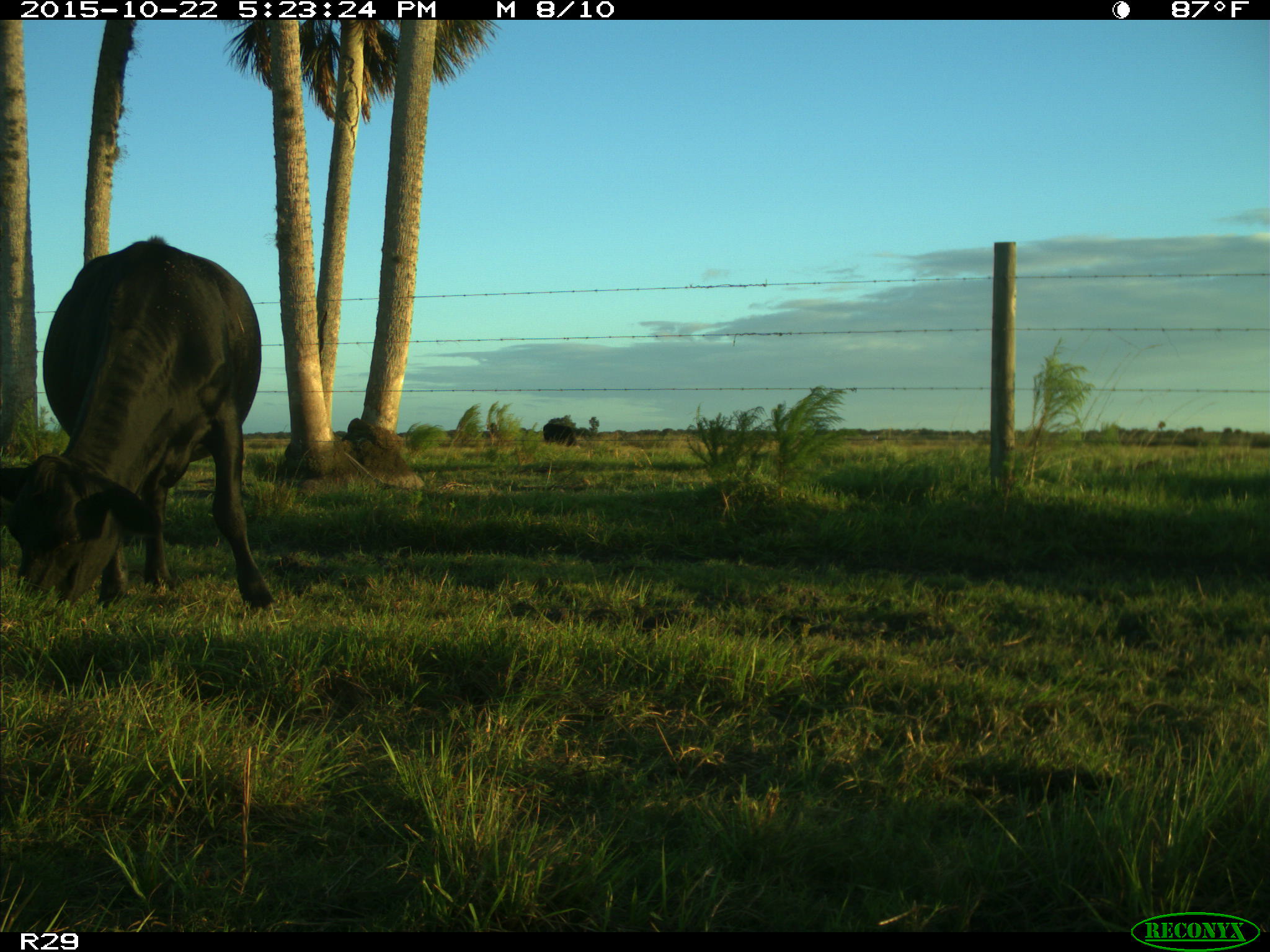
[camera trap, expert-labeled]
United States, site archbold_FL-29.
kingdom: Animalia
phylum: Chordata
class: Mammalia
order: Artiodactyla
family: Bovidae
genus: Bos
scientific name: Bos taurus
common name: domestic cow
Bos taurus (domestic cow).